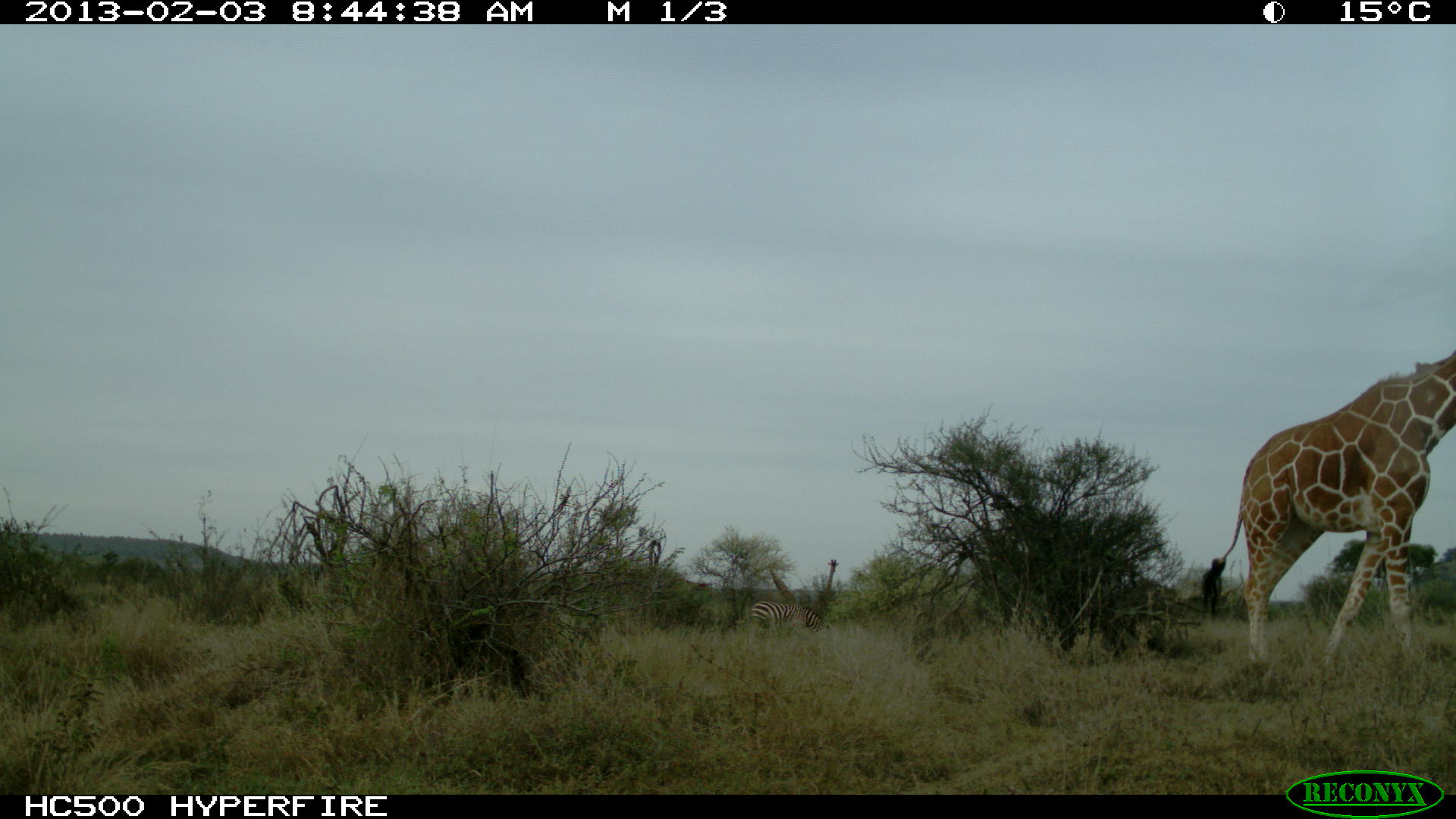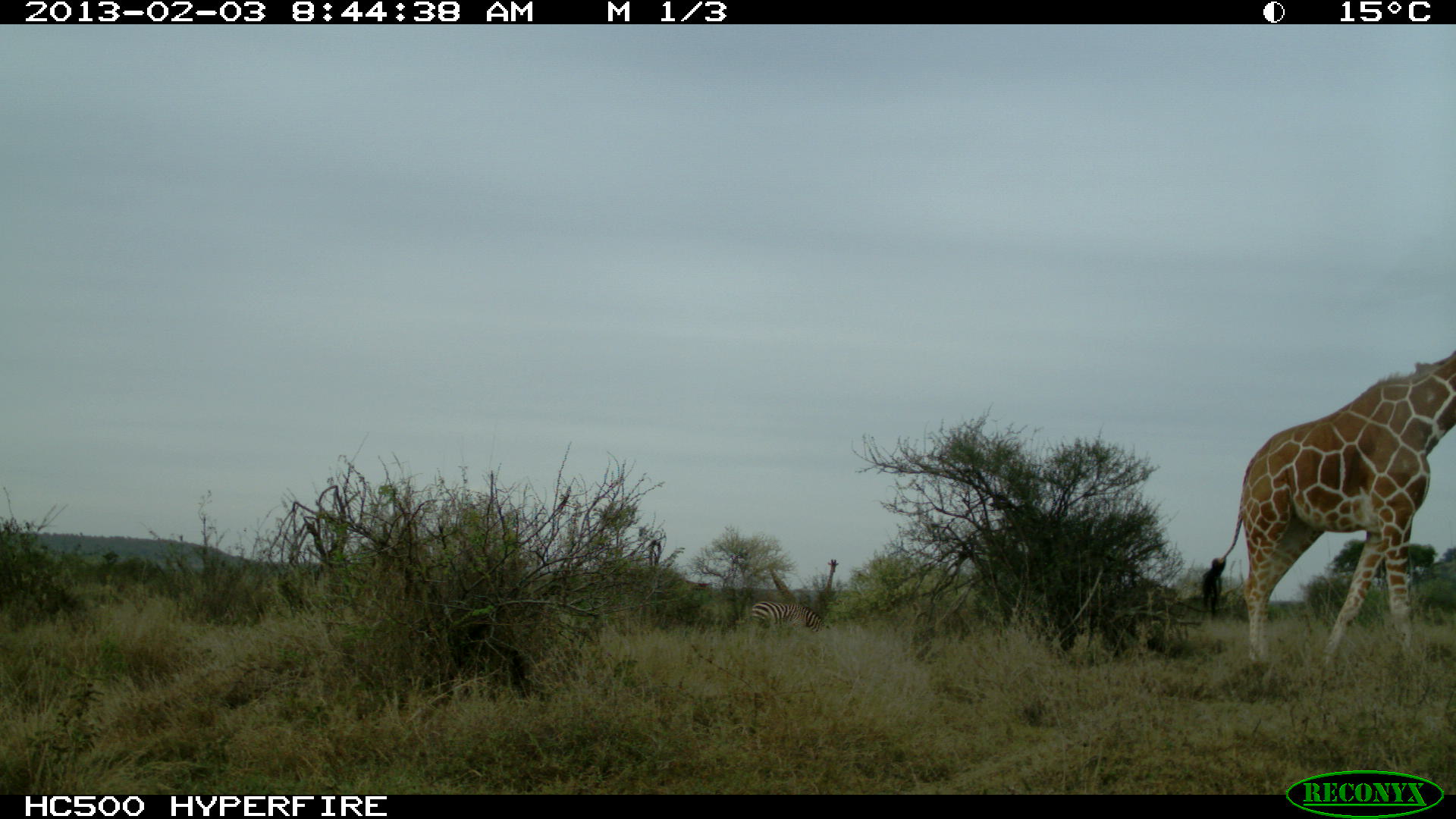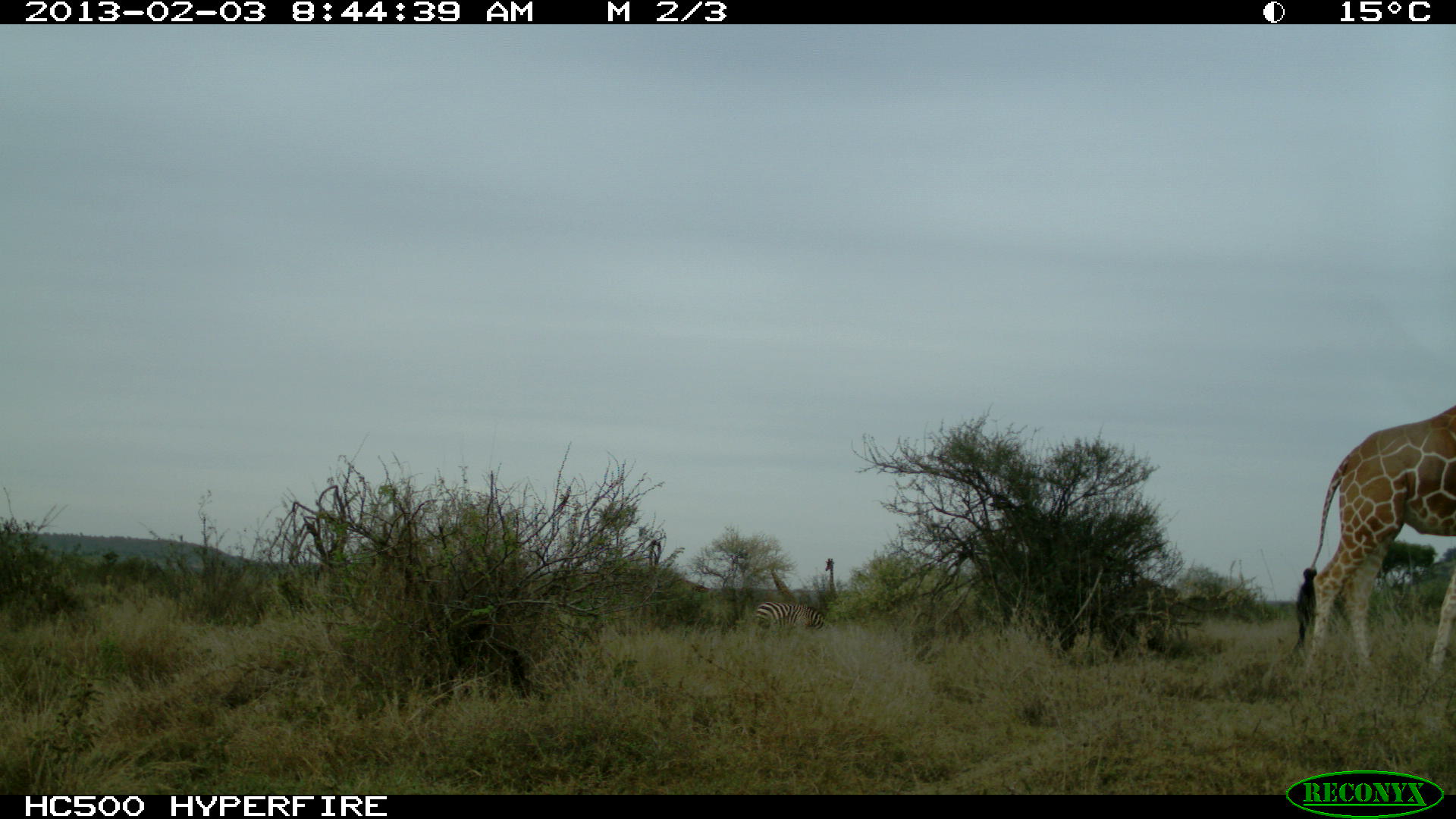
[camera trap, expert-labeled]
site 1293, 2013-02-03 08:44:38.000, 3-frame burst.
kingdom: Animalia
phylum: Chordata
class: Mammalia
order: Perissodactyla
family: Equidae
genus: Equus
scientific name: Equus quagga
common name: plains zebra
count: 1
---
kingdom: Animalia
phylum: Chordata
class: Mammalia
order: Artiodactyla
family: Giraffidae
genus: Giraffa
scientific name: Giraffa camelopardalis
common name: giraffe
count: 4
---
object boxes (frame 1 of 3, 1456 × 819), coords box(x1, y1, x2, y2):
equus quagga: box(1191, 352, 1448, 679)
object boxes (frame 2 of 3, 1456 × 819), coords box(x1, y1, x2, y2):
giraffa camelopardalis: box(1191, 353, 1447, 670)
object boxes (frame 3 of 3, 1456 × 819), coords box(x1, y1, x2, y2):
giraffa camelopardalis: box(1282, 406, 1447, 675); box(757, 602, 825, 635); box(770, 572, 795, 606); box(825, 556, 836, 597)